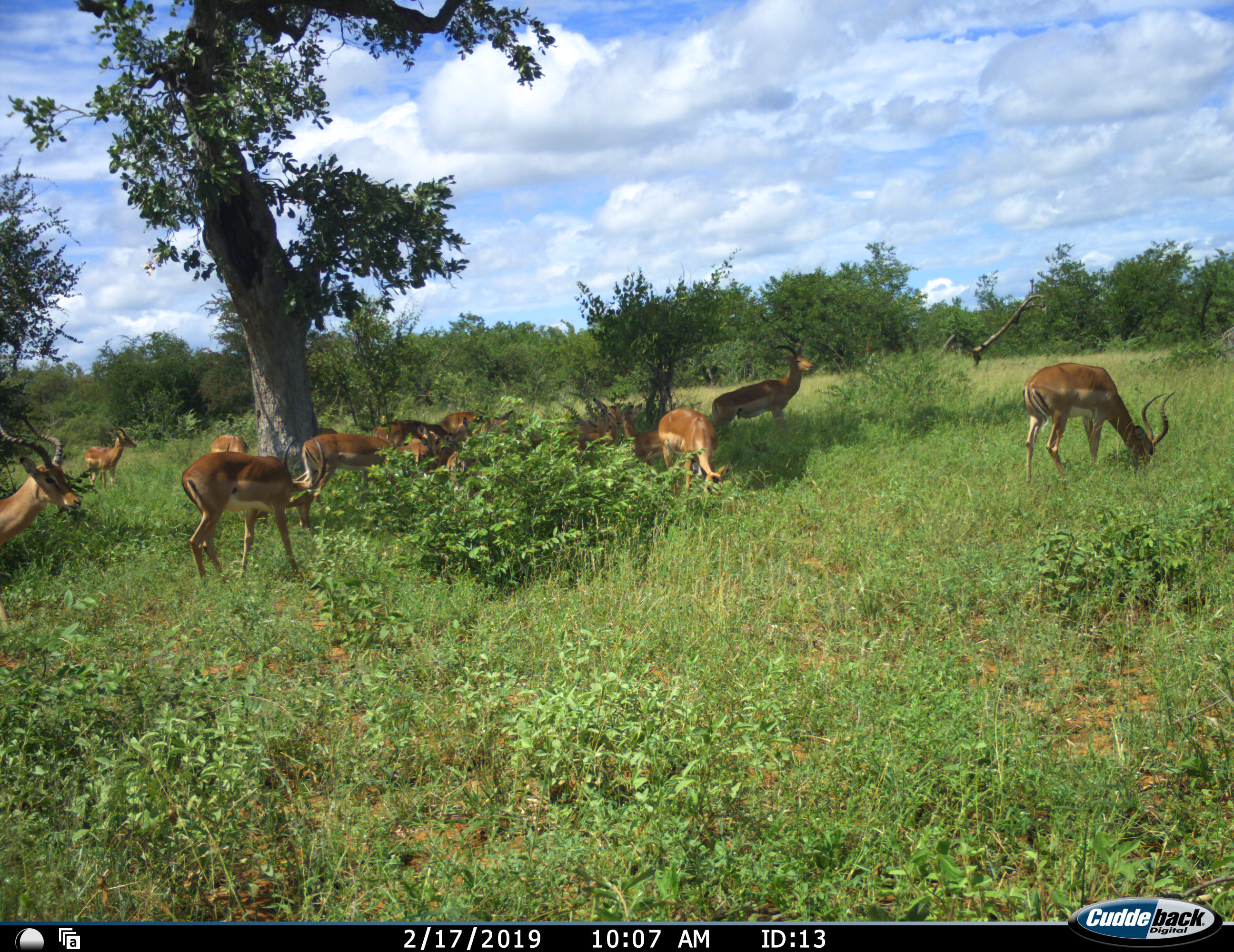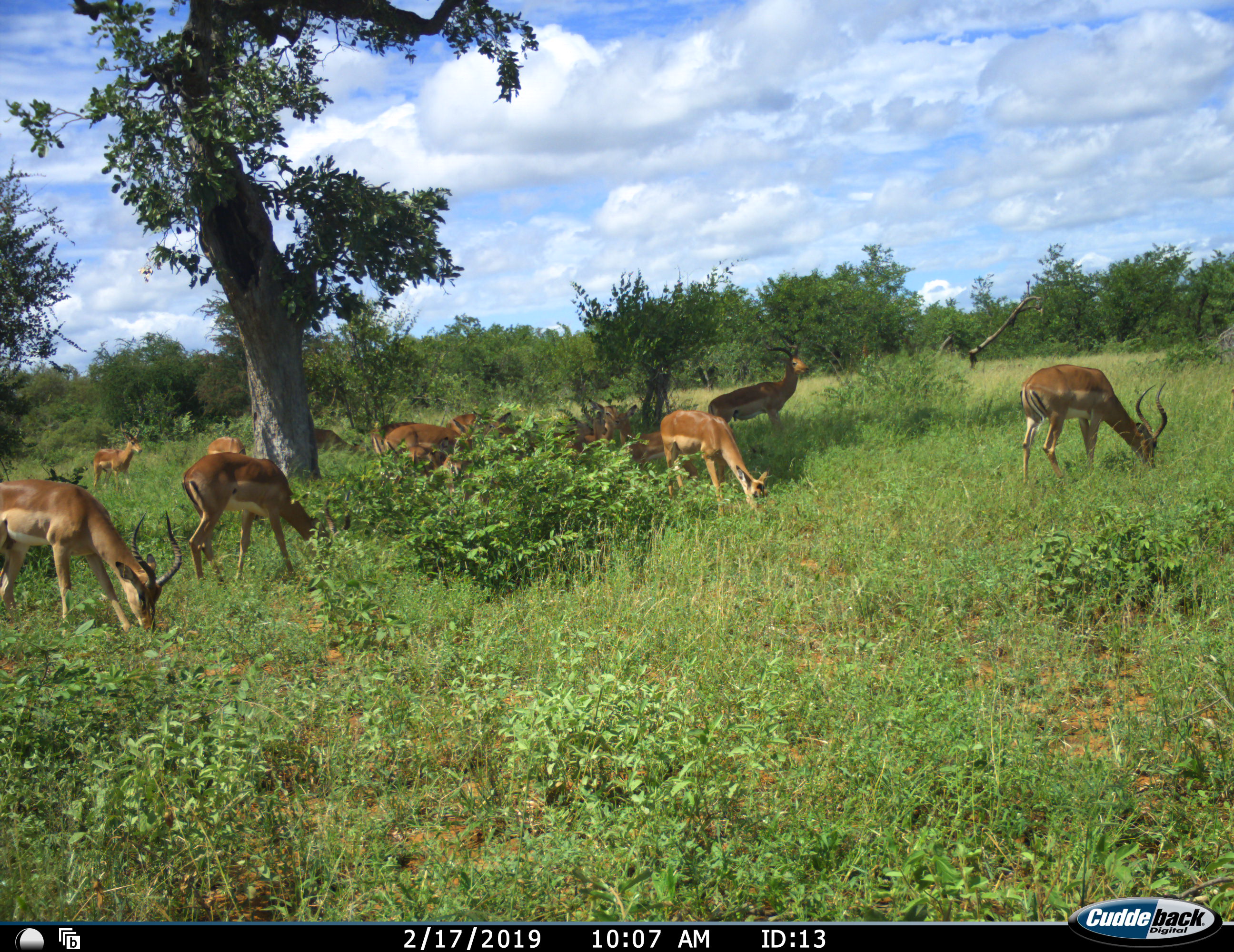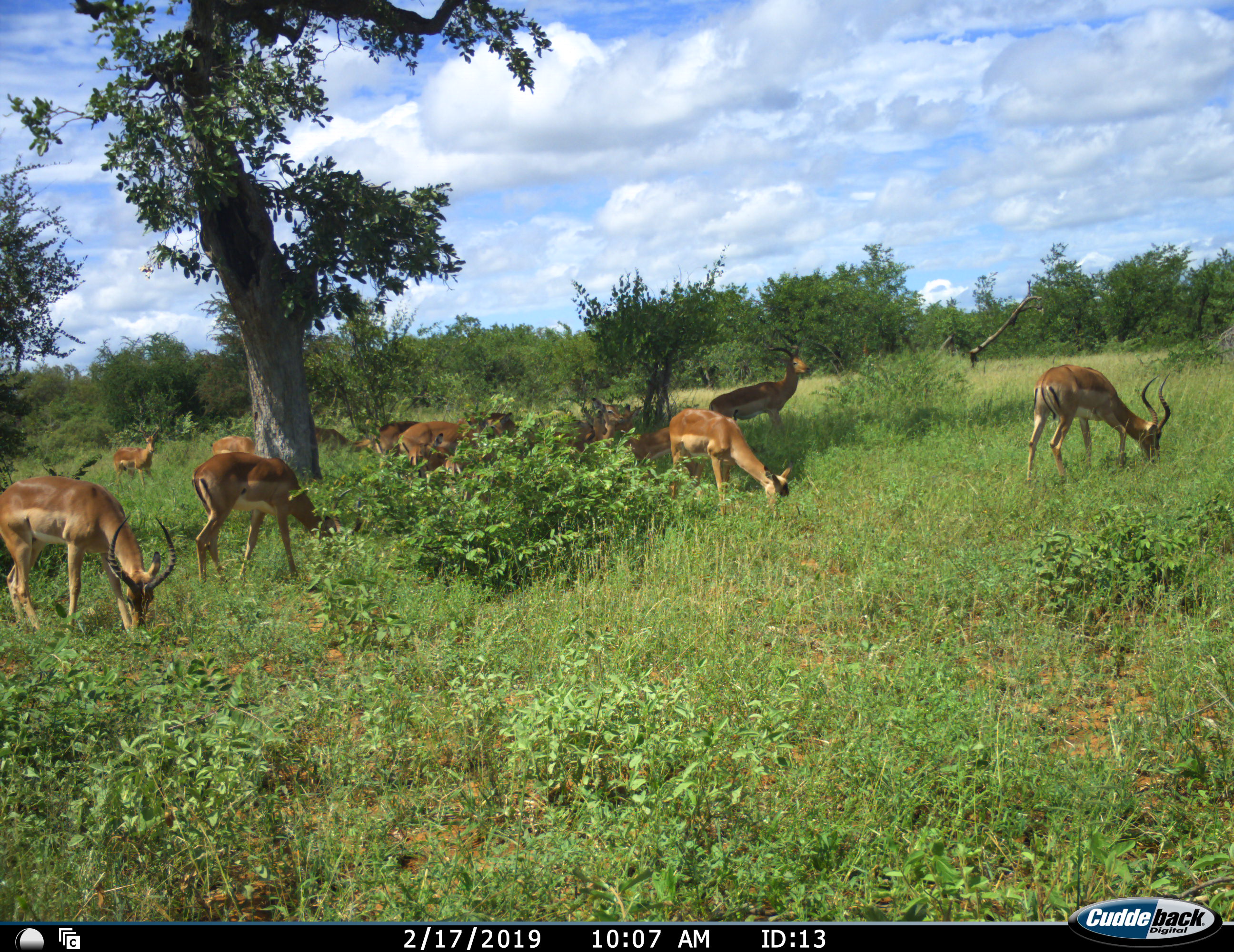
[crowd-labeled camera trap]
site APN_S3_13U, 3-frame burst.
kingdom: Animalia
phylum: Chordata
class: Mammalia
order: Artiodactyla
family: Bovidae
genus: Aepyceros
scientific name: Aepyceros melampus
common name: impala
Impala (Aepyceros melampus), count 11-50. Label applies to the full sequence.